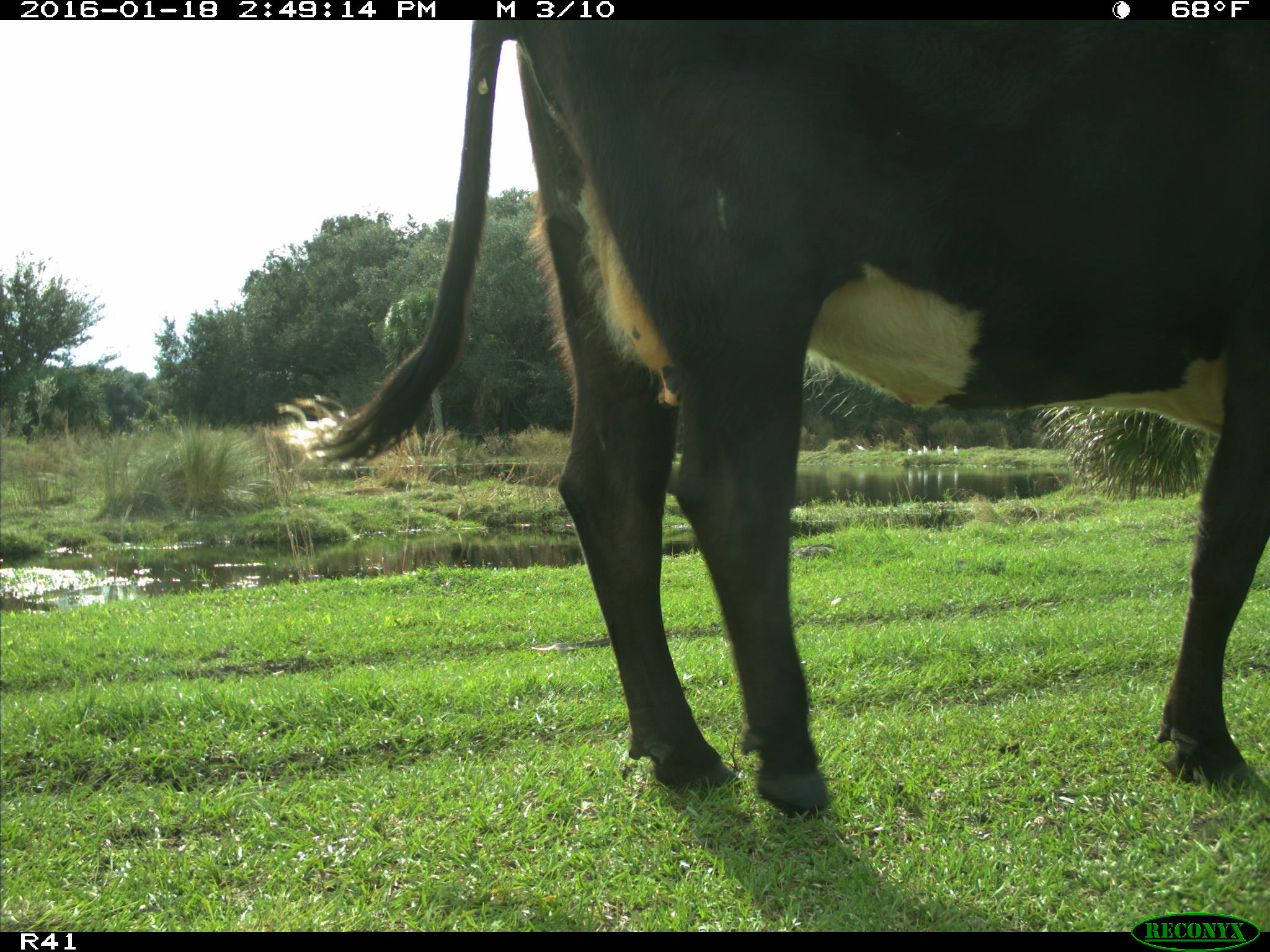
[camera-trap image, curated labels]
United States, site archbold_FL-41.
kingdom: Animalia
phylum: Chordata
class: Mammalia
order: Artiodactyla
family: Bovidae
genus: Bos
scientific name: Bos taurus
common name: domestic cow